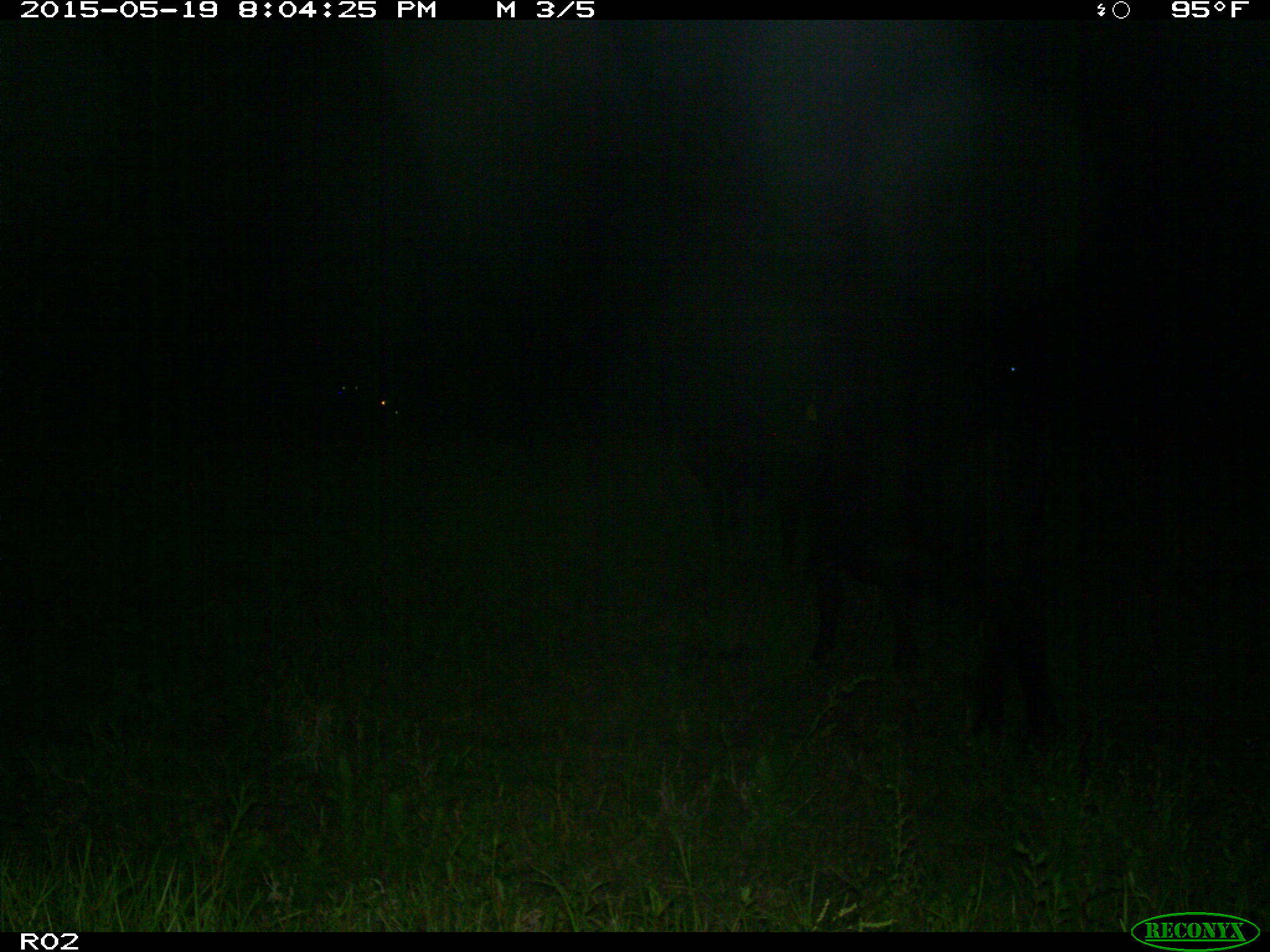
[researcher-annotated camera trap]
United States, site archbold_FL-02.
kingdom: Animalia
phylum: Chordata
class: Mammalia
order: Artiodactyla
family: Bovidae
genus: Bos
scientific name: Bos taurus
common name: domestic cow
Bos taurus (domestic cow).